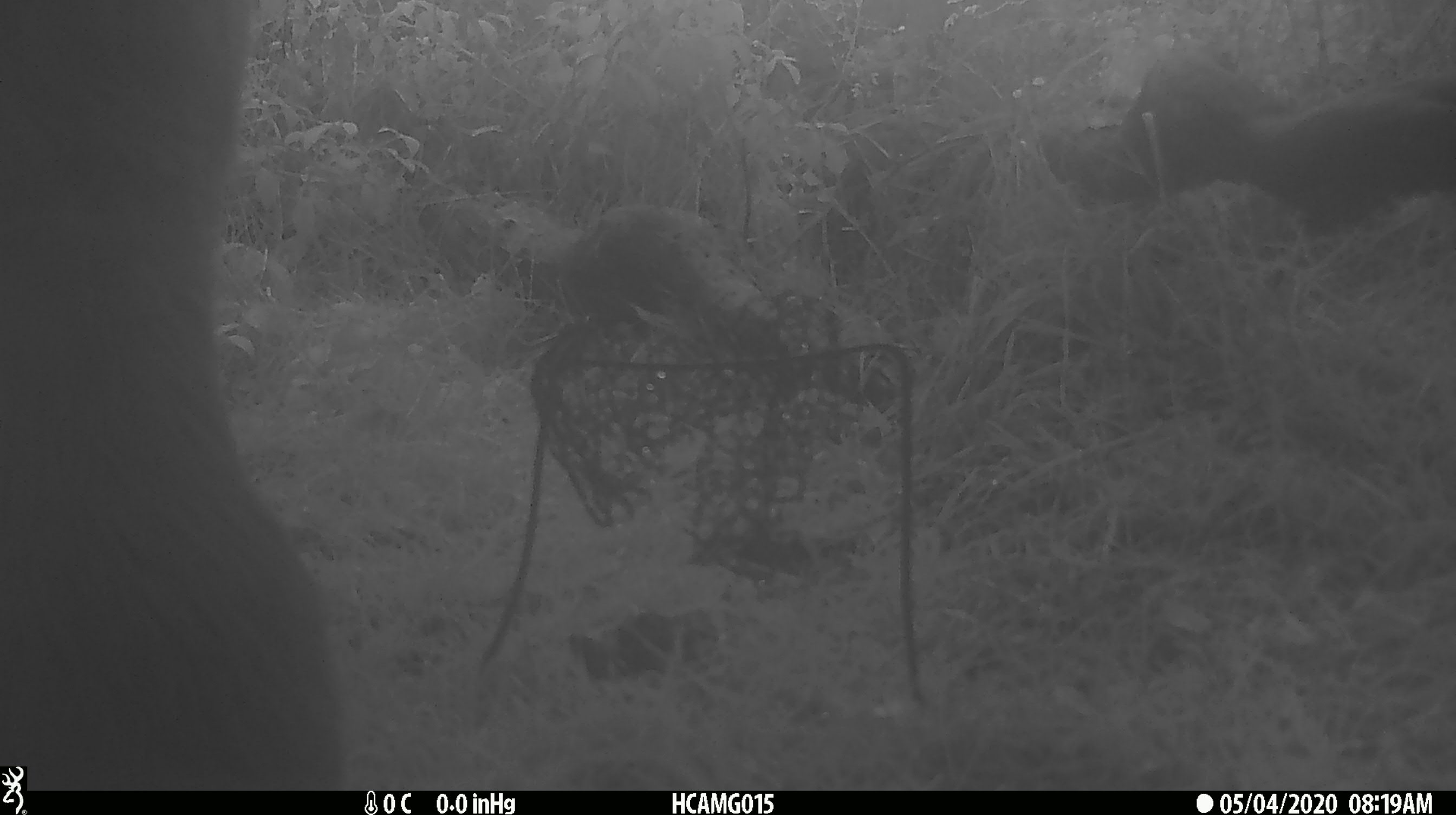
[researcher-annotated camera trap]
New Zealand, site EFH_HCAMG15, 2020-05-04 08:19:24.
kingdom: Animalia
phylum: Chordata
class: Mammalia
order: Artiodactyla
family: Bovidae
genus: Bos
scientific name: Bos taurus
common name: domestic cow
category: cow